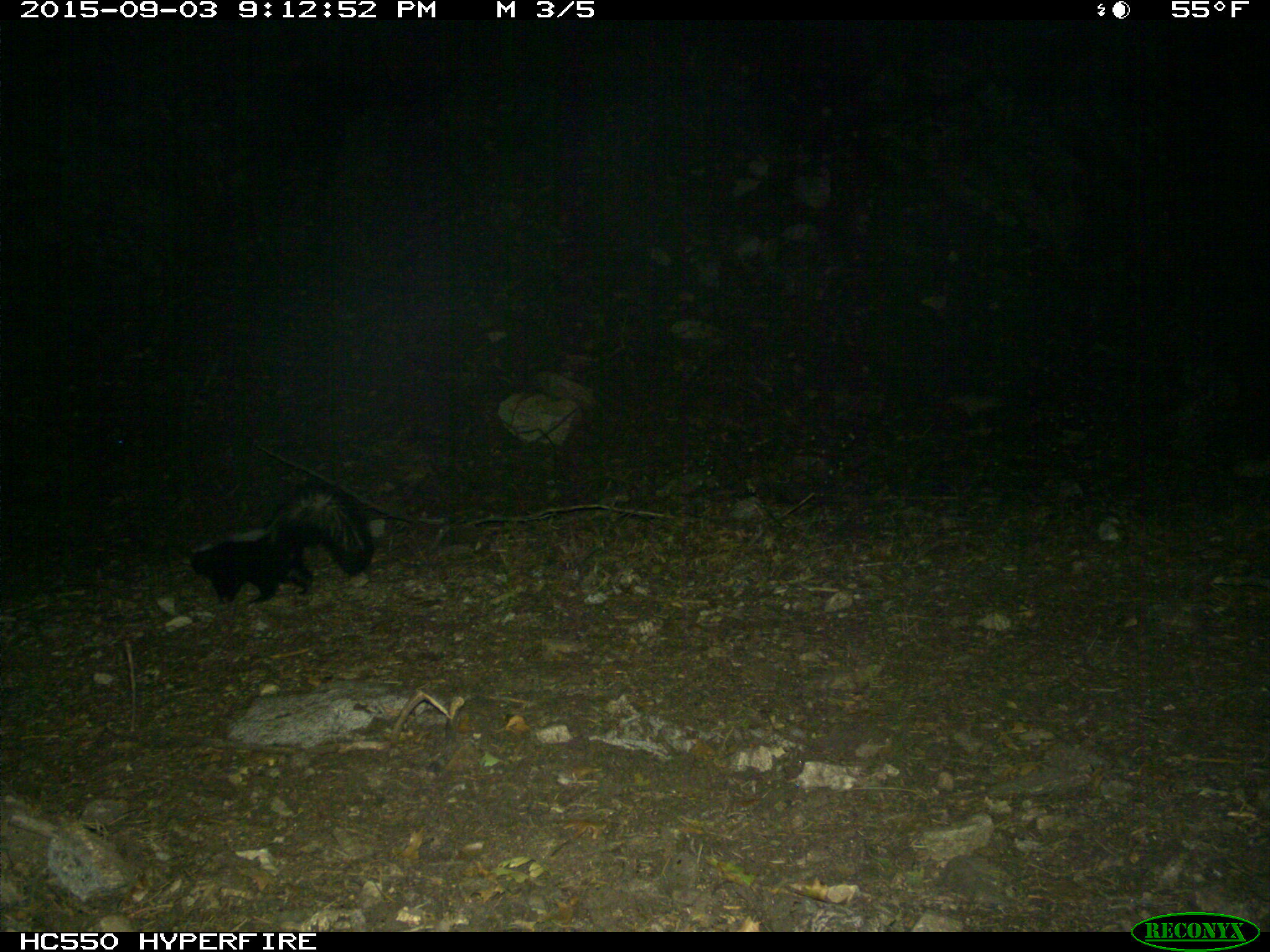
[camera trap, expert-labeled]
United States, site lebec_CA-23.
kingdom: Animalia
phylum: Chordata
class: Mammalia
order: Carnivora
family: Mephitidae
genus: Mephitis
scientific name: Mephitis mephitis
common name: striped skunk